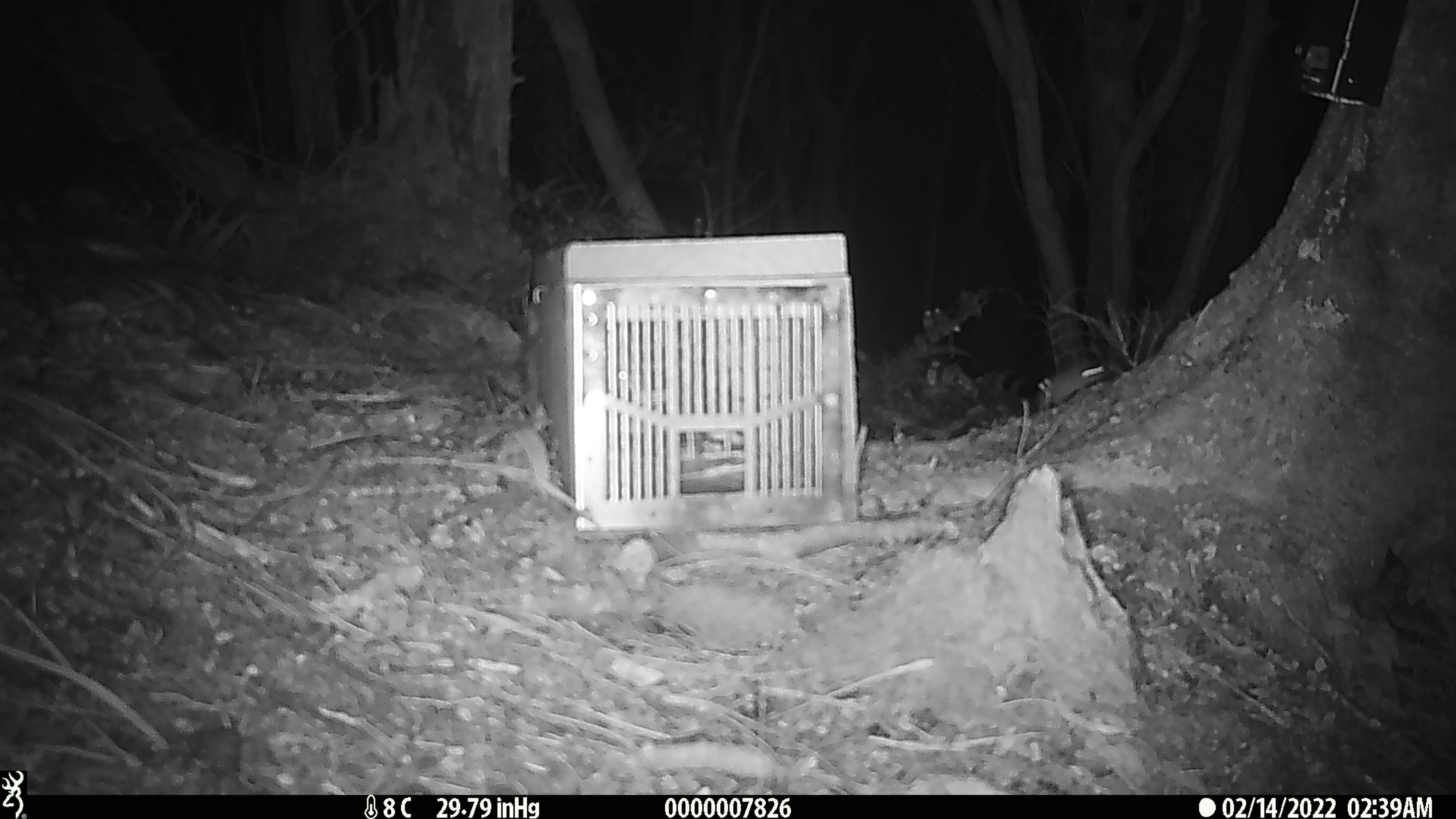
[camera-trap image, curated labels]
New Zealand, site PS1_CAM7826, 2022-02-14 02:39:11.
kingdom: Animalia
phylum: Chordata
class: Mammalia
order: Rodentia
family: Muridae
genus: Mus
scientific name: Mus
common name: mouse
Mouse (Mus).